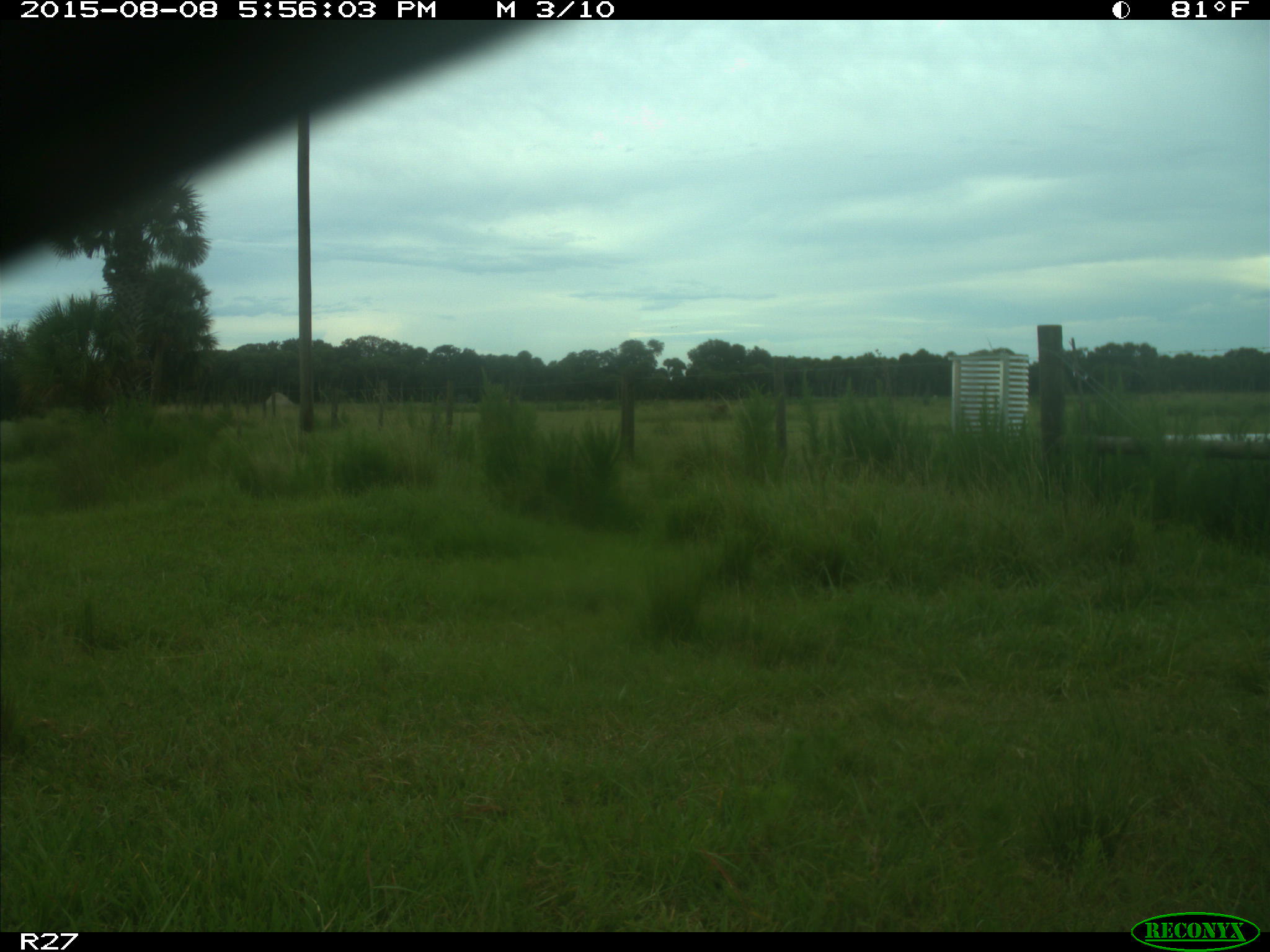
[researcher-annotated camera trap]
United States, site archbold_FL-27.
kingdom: Animalia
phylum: Chordata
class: Mammalia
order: Artiodactyla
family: Bovidae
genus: Bos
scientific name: Bos taurus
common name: domestic cow